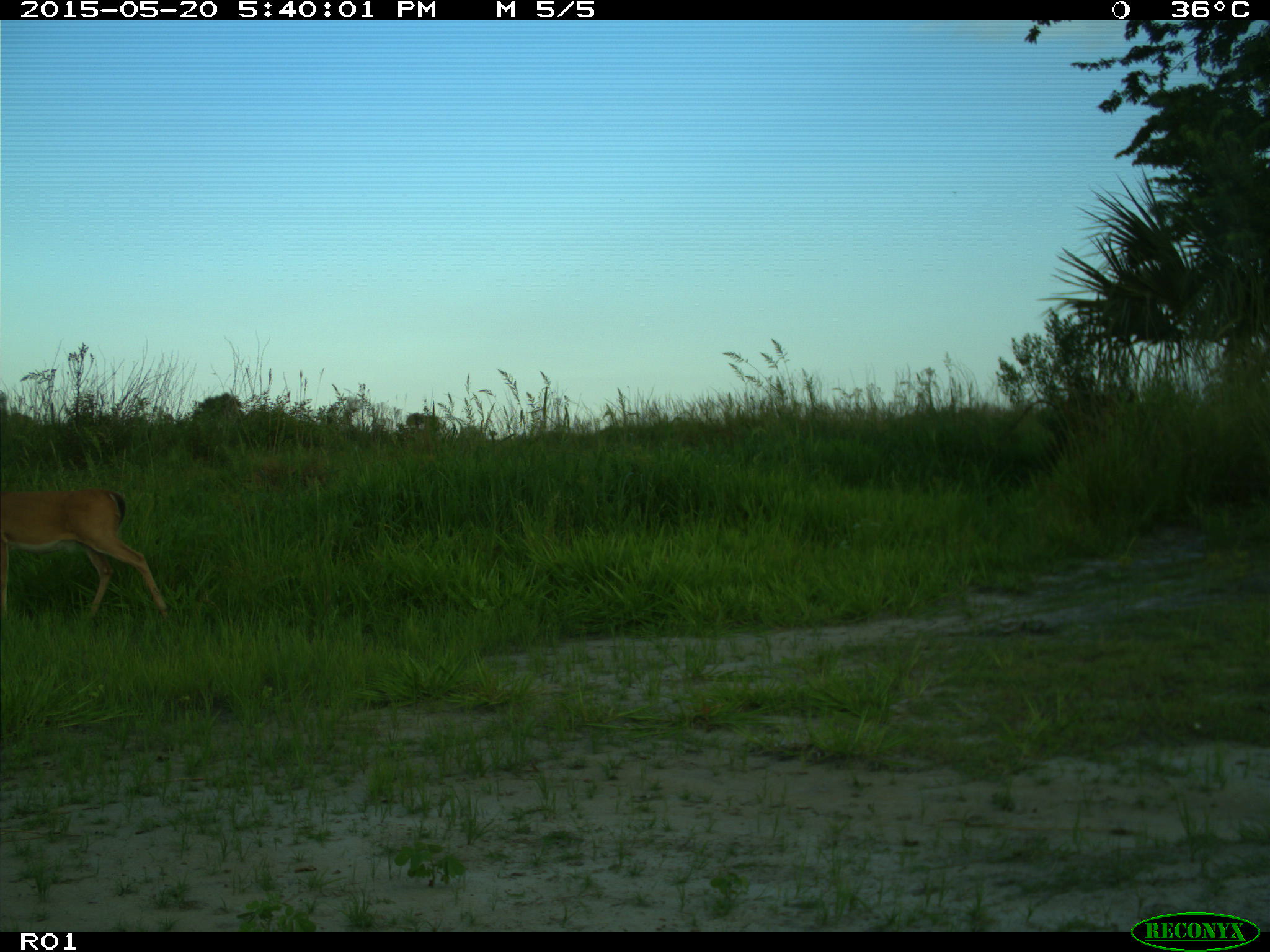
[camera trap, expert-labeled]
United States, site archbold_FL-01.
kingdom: Animalia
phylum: Chordata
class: Mammalia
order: Artiodactyla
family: Cervidae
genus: Odocoileus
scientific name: Odocoileus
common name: deer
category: unidentified deer